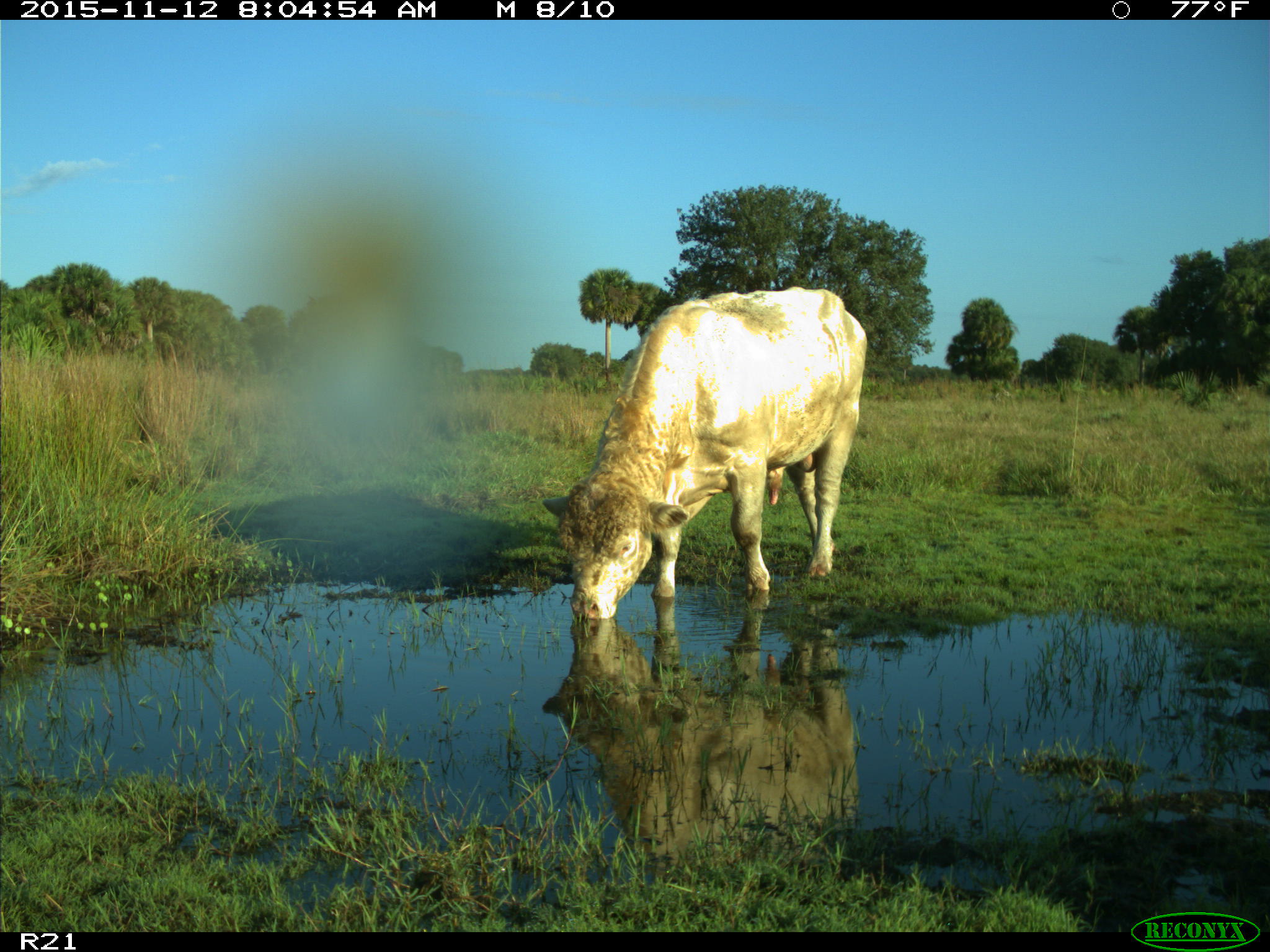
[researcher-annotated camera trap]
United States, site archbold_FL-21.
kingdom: Animalia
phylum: Chordata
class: Mammalia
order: Artiodactyla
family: Bovidae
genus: Bos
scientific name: Bos taurus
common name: domestic cow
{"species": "Bos taurus (domestic cow)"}